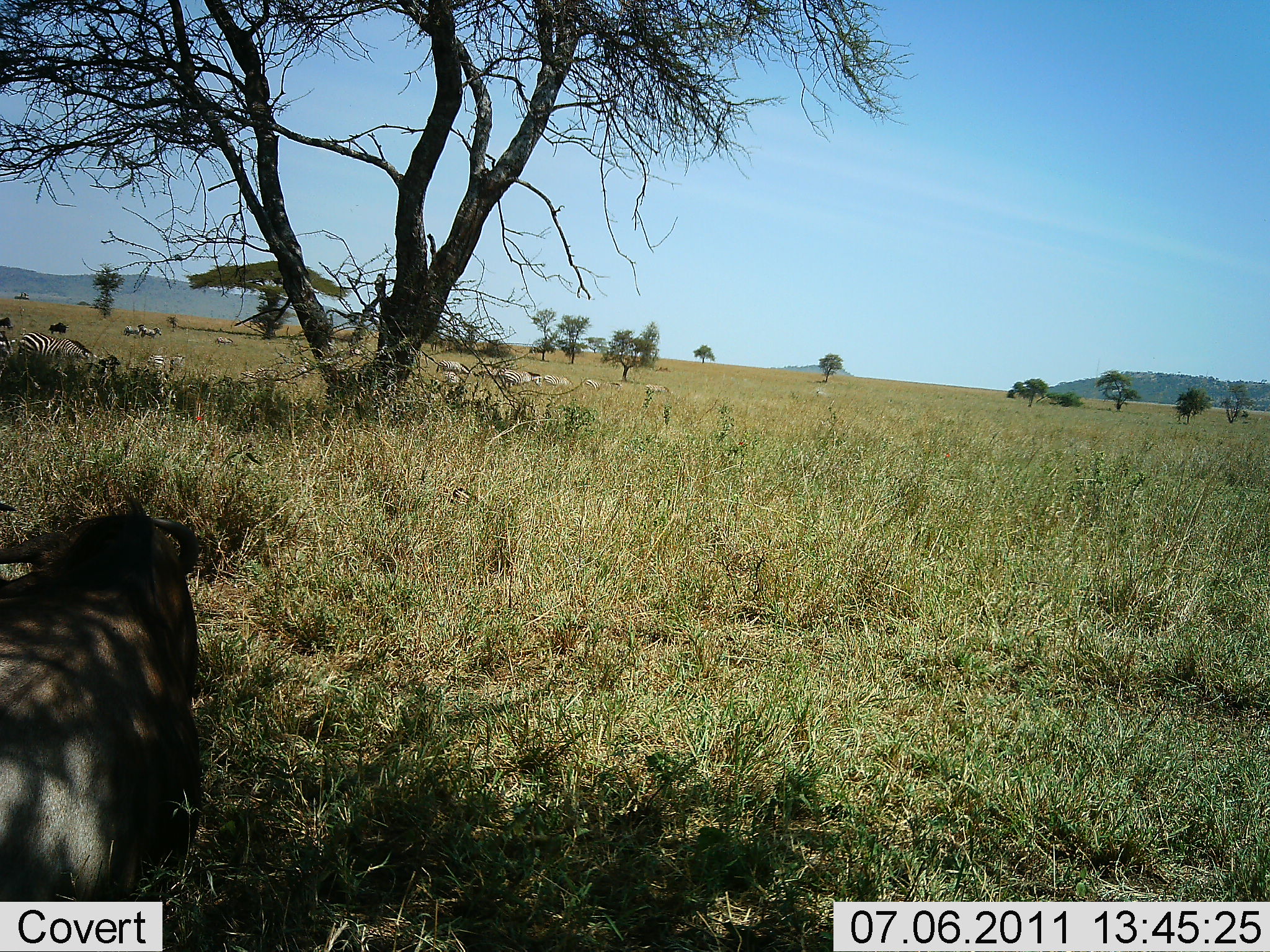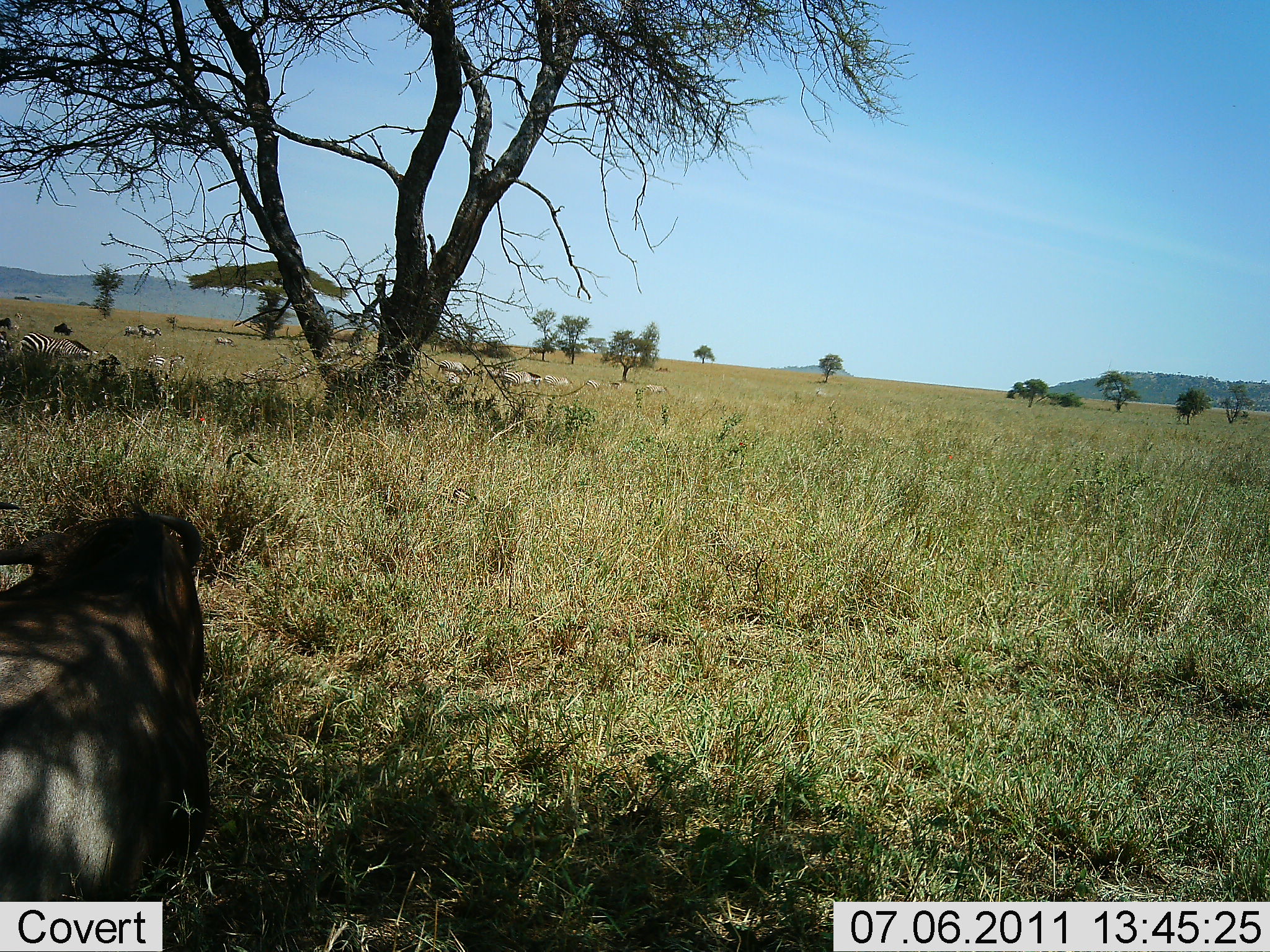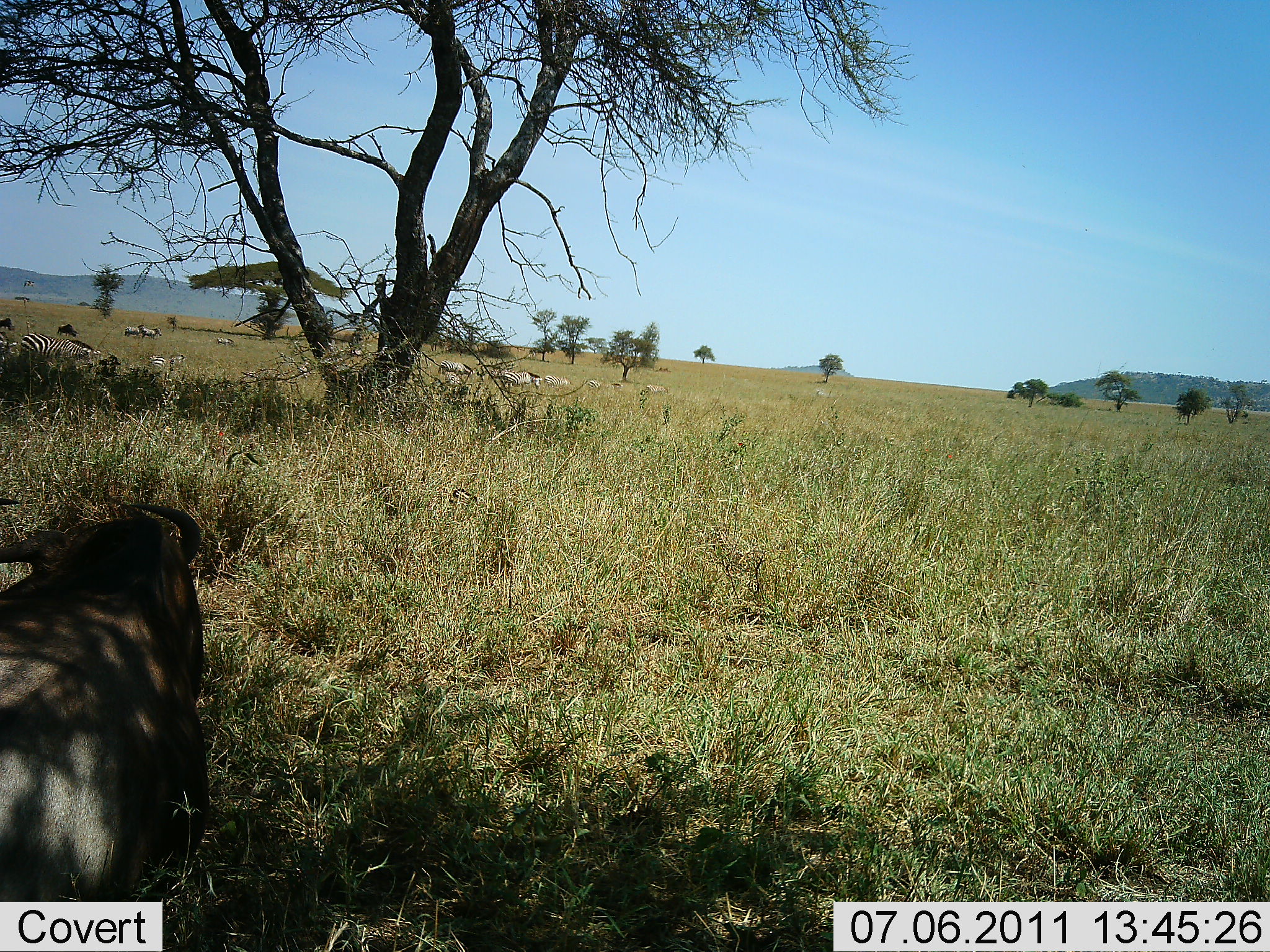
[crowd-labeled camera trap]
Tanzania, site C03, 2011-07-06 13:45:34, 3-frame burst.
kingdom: Animalia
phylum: Chordata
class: Mammalia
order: Artiodactyla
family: Bovidae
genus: Connochaetes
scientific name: Connochaetes taurinus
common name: blue wildebeest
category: wildebeest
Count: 1.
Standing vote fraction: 6%.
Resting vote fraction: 94%.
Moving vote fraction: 0%.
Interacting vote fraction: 0%.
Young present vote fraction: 0%.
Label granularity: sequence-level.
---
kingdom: Animalia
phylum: Chordata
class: Mammalia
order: Perissodactyla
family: Equidae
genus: Equus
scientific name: Equus quagga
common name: plains zebra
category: zebra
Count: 10.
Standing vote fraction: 44%.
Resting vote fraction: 6%.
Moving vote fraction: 25%.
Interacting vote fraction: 0%.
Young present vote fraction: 0%.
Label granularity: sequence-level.